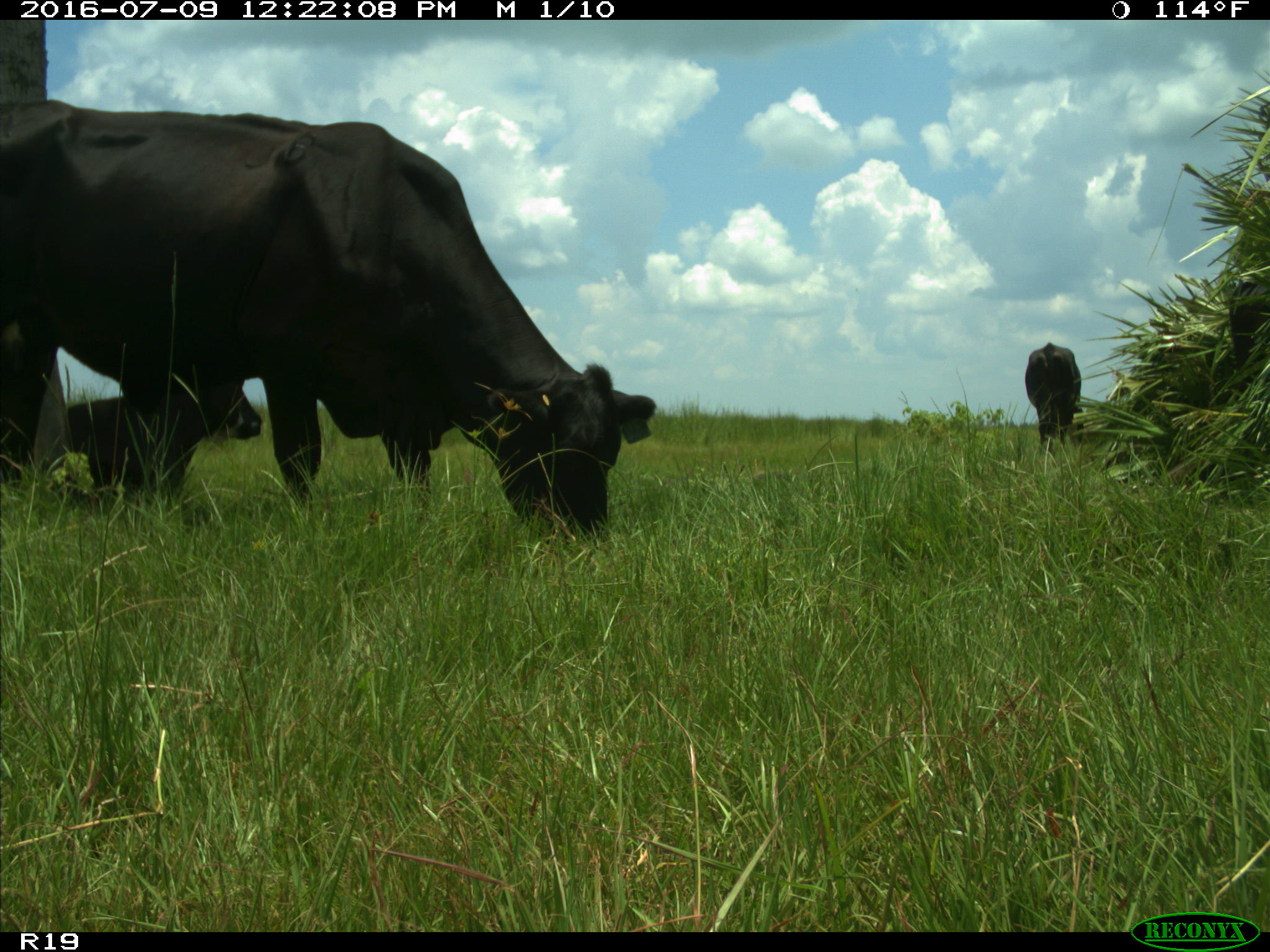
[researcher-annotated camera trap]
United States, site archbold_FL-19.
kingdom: Animalia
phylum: Chordata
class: Mammalia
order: Artiodactyla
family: Bovidae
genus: Bos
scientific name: Bos taurus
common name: domestic cow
Bos taurus (domestic cow).